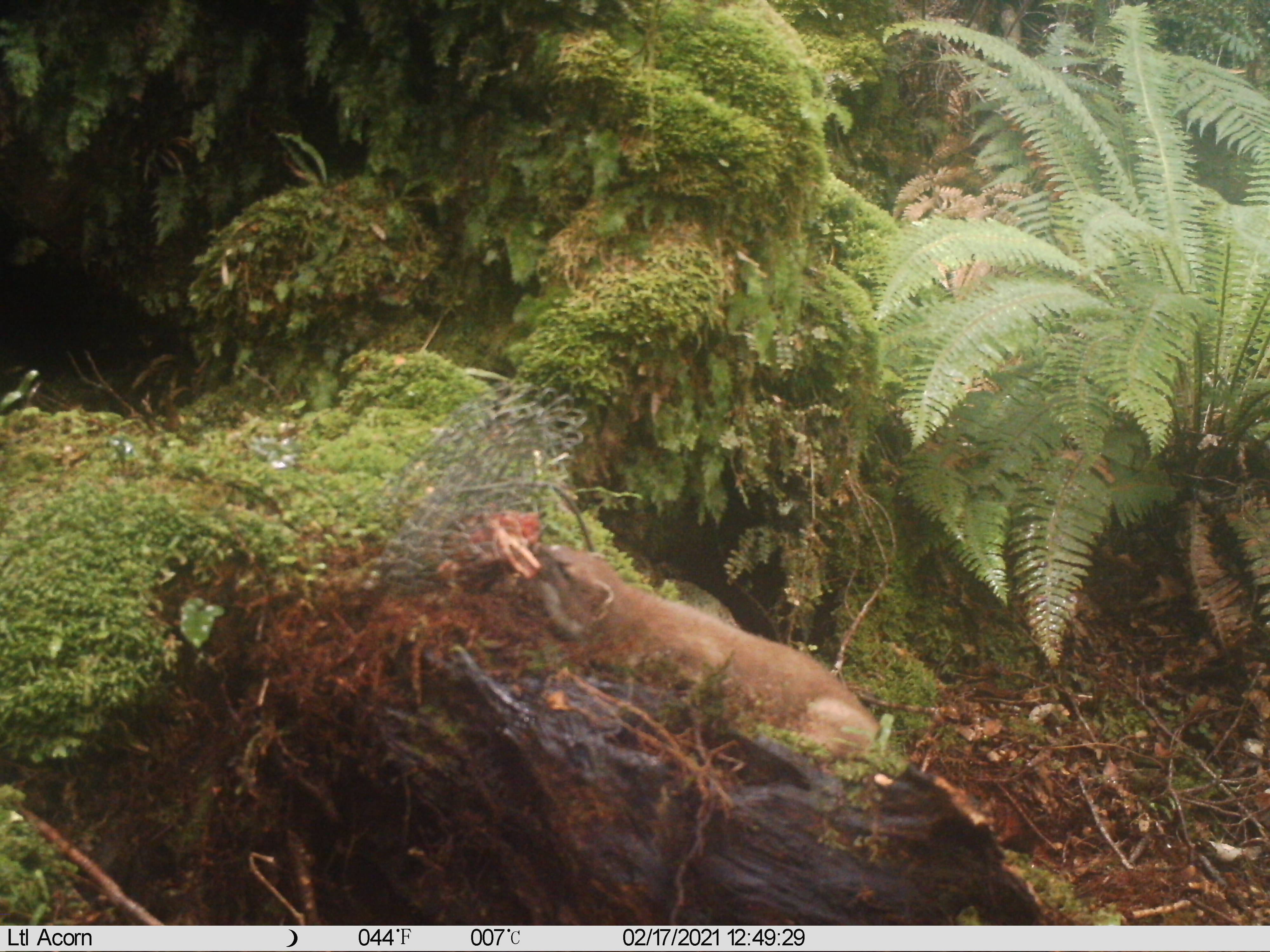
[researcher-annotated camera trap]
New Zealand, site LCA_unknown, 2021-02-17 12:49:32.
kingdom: Animalia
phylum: Chordata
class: Mammalia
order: Carnivora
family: Mustelidae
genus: Mustela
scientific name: Mustela erminea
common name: stoat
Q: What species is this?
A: Stoat (Mustela erminea).